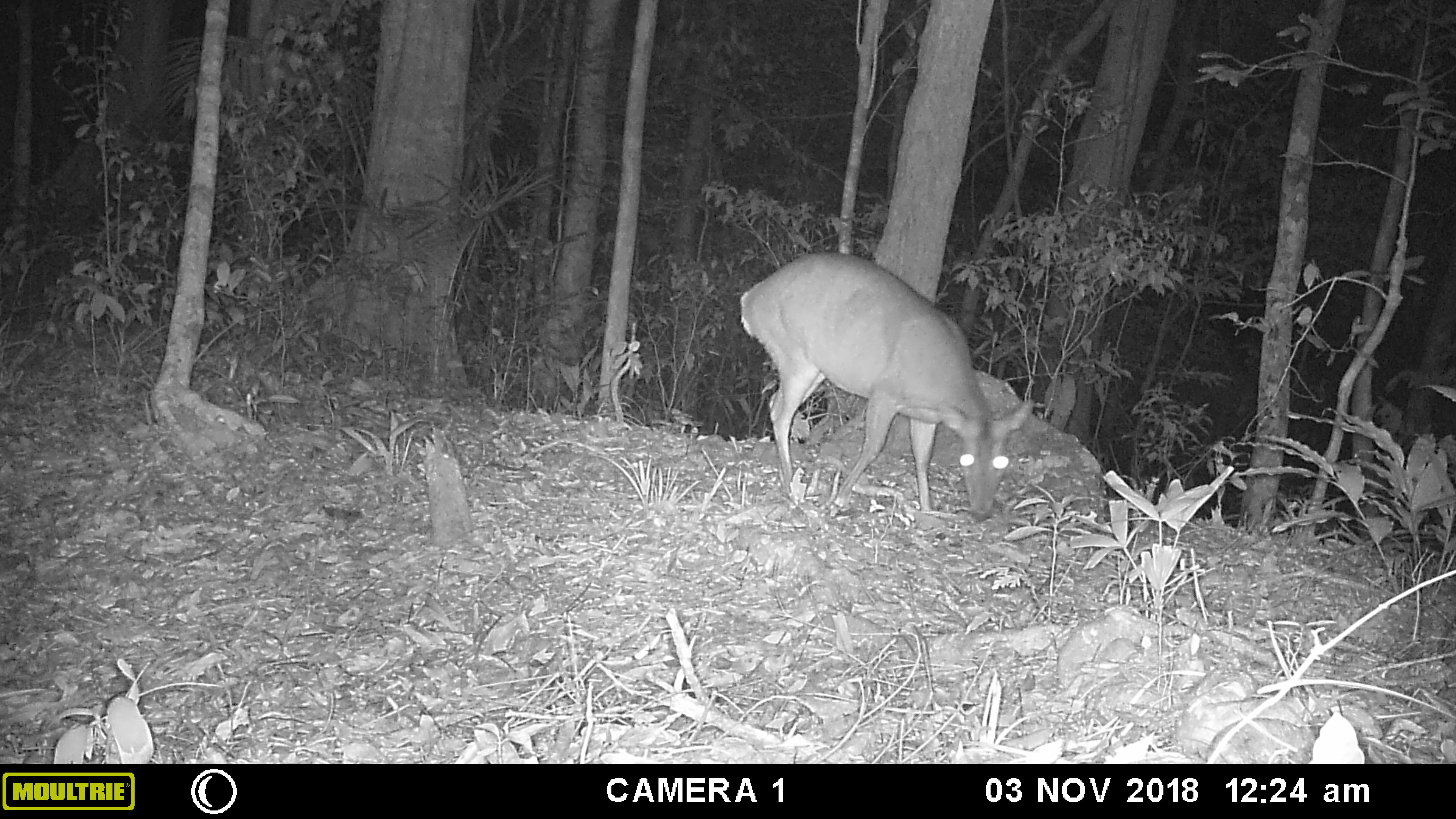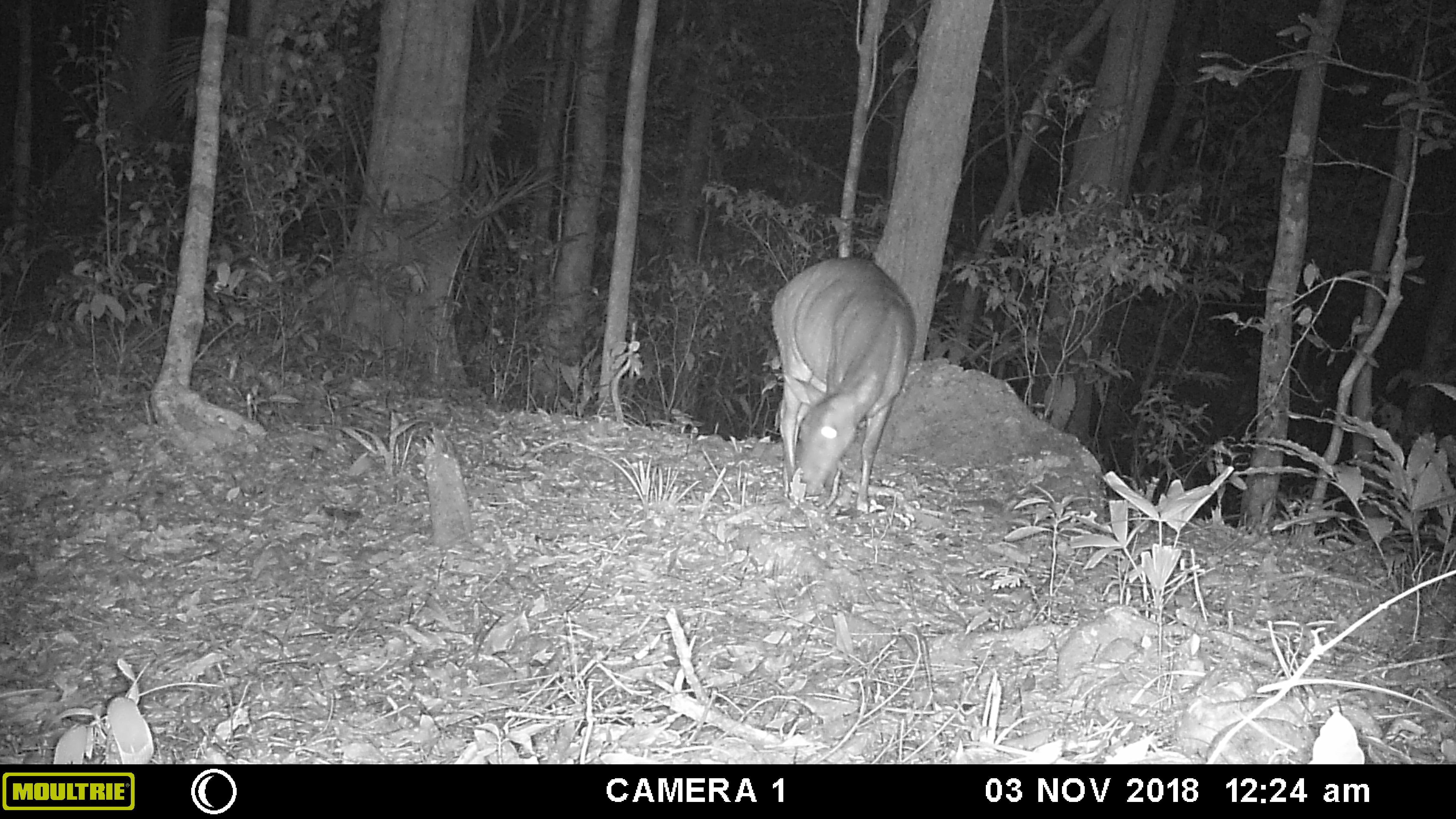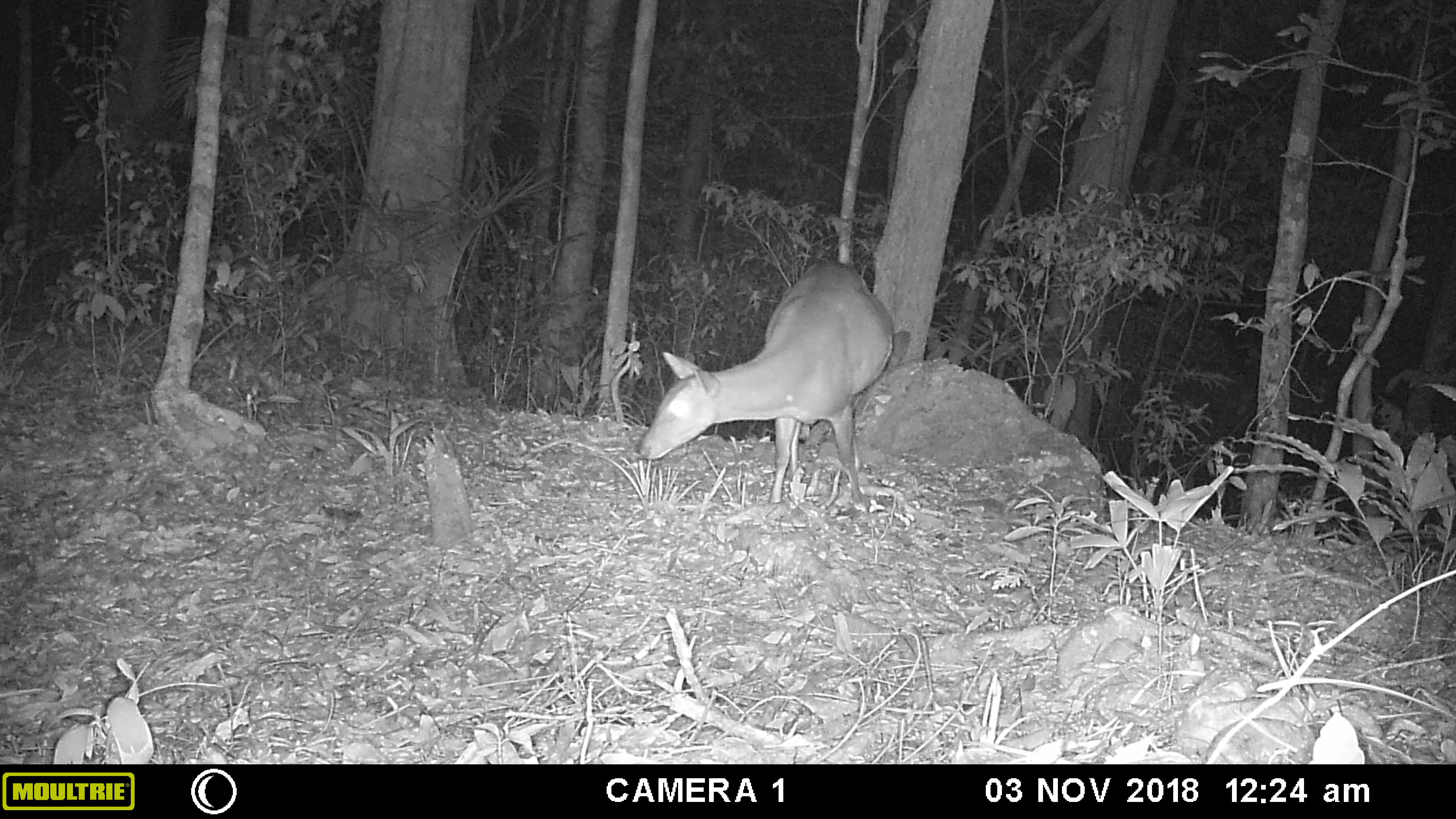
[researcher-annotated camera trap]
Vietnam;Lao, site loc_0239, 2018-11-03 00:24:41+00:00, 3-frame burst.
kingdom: Animalia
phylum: Chordata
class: Mammalia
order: Artiodactyla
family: Cervidae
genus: Muntiacus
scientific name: Muntiacus vuquangensis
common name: large-antlered muntjac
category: large antlered muntjac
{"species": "large antlered muntjac (large-antlered muntjac) (Muntiacus vuquangensis)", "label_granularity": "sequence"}